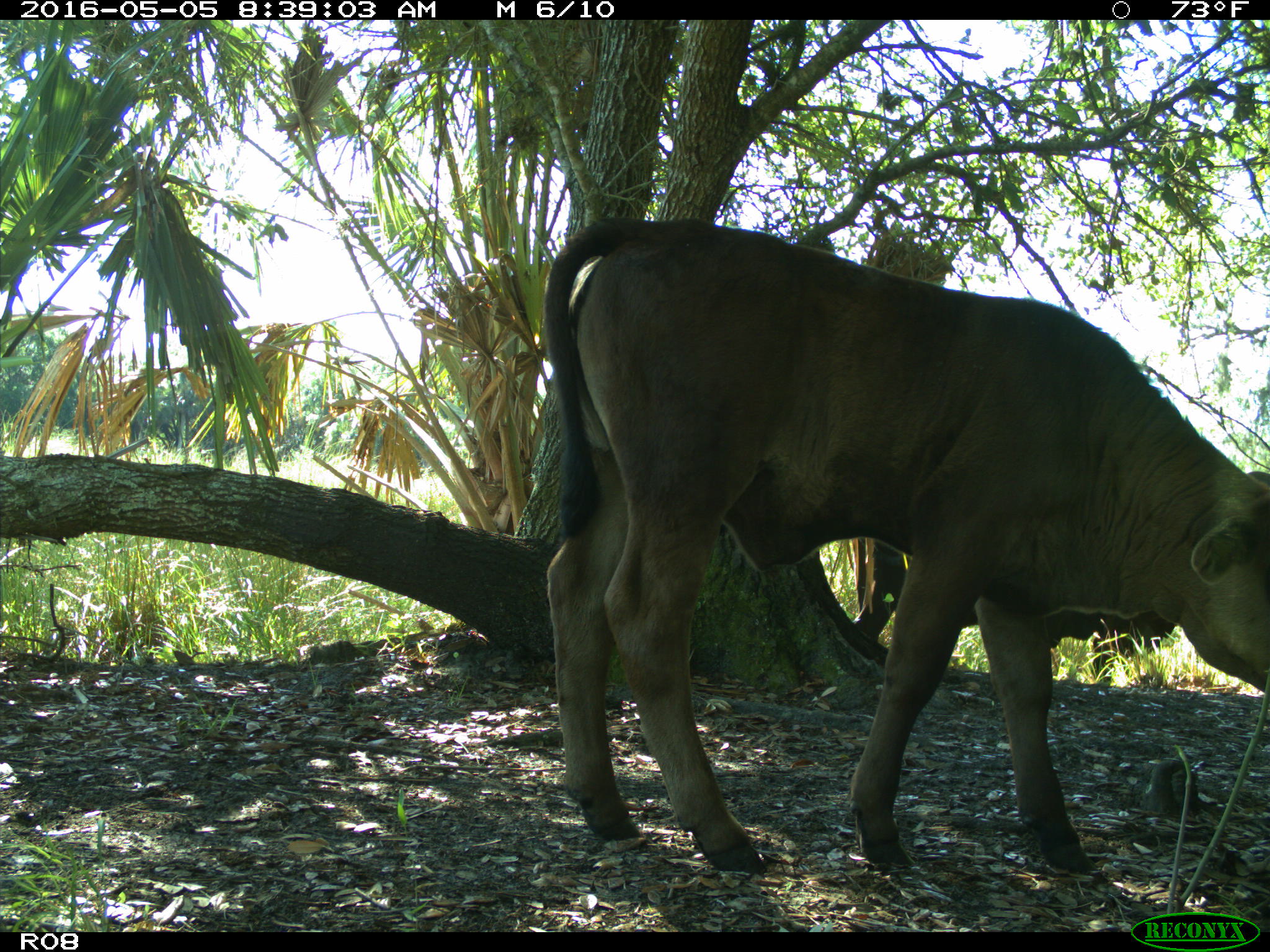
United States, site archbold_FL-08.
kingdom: Animalia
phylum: Chordata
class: Mammalia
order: Artiodactyla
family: Bovidae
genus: Bos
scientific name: Bos taurus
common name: domestic cow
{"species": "Bos taurus (domestic cow)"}